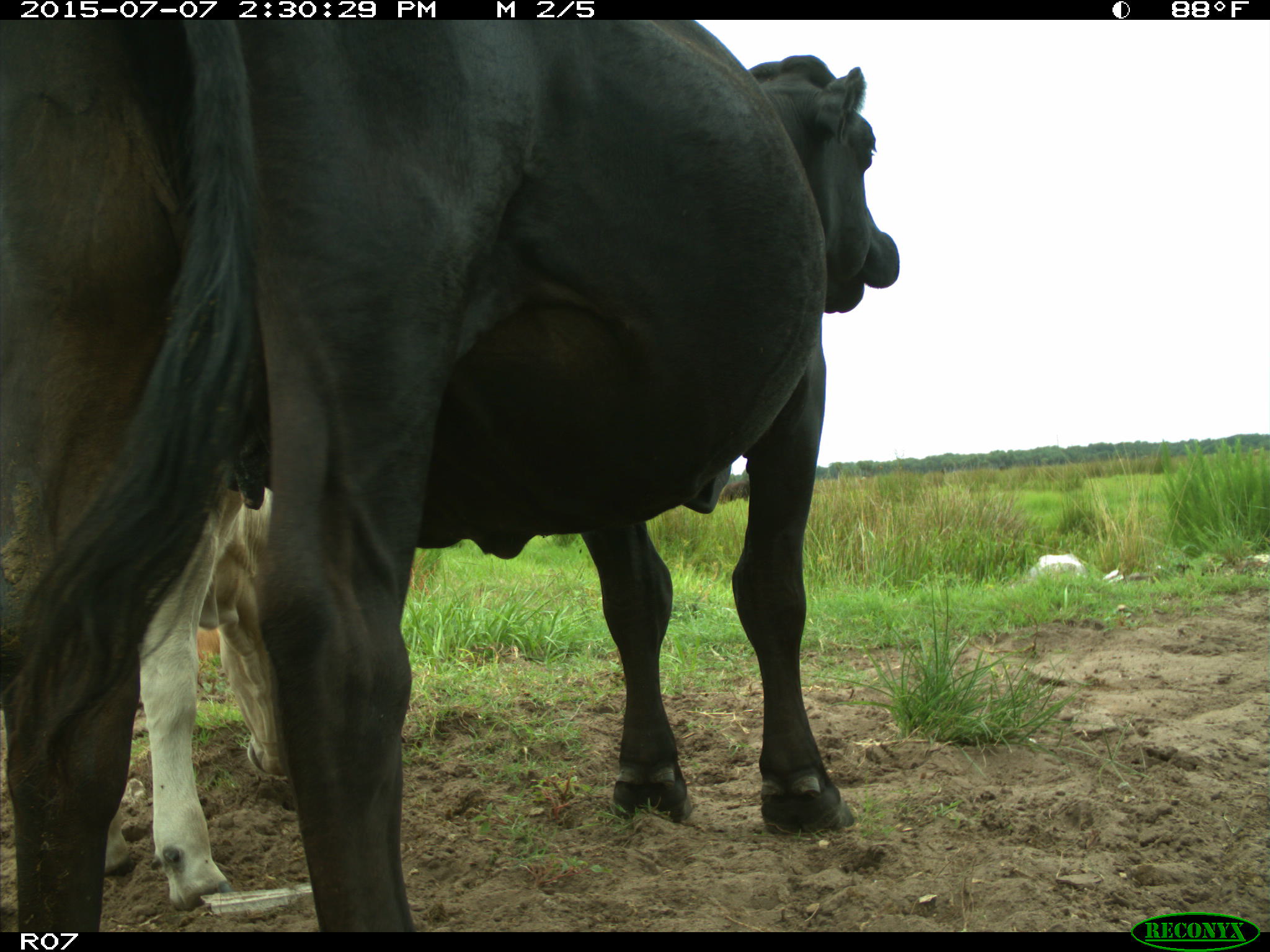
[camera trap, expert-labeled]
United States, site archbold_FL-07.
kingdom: Animalia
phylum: Chordata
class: Mammalia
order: Artiodactyla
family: Bovidae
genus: Bos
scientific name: Bos taurus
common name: domestic cow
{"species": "Bos taurus (domestic cow)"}